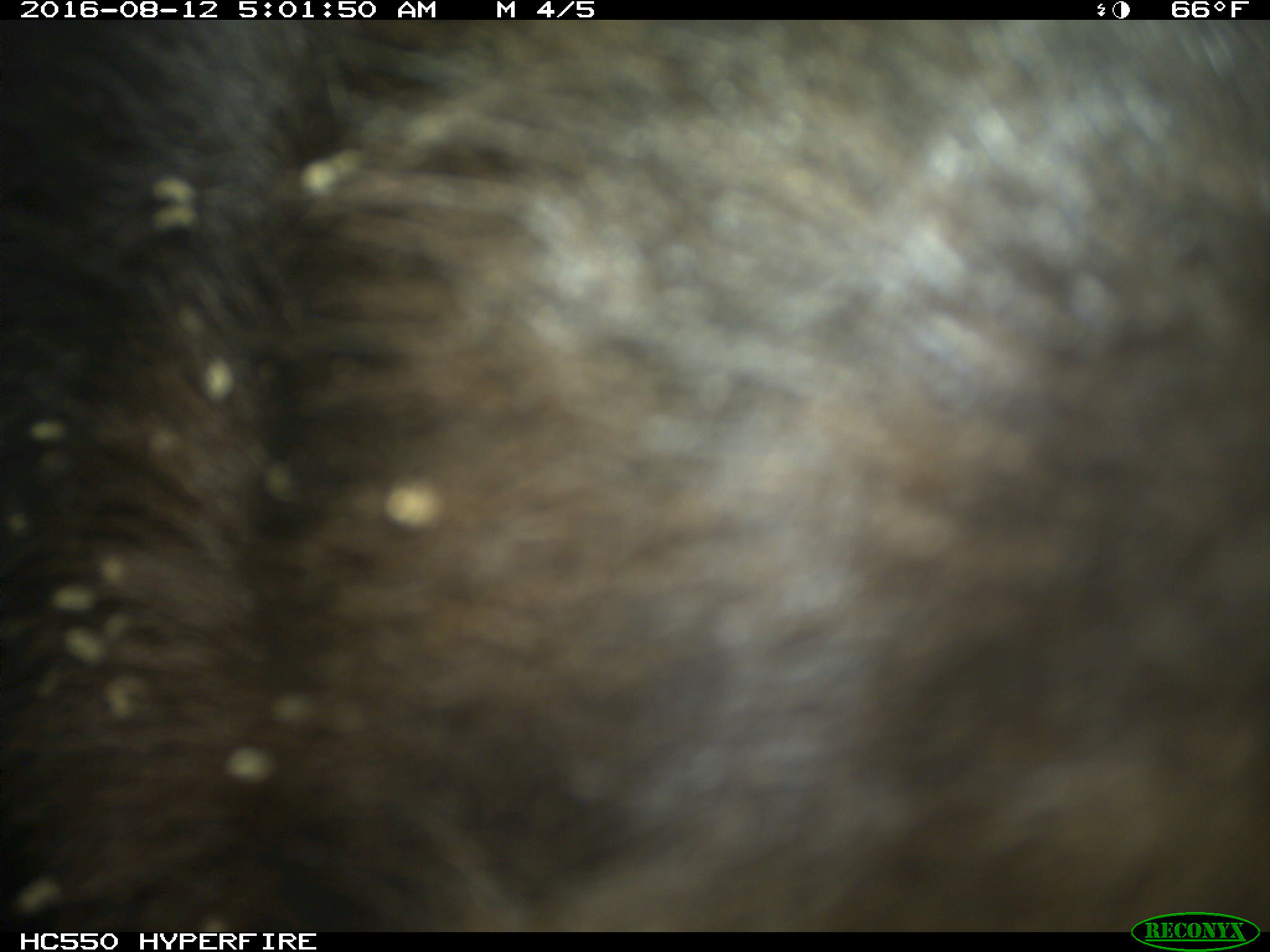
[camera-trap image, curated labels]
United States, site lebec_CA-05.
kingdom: Animalia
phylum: Chordata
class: Mammalia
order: Carnivora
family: Ursidae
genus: Ursus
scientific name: Ursus americanus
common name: american black bear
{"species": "Ursus americanus (american black bear)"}